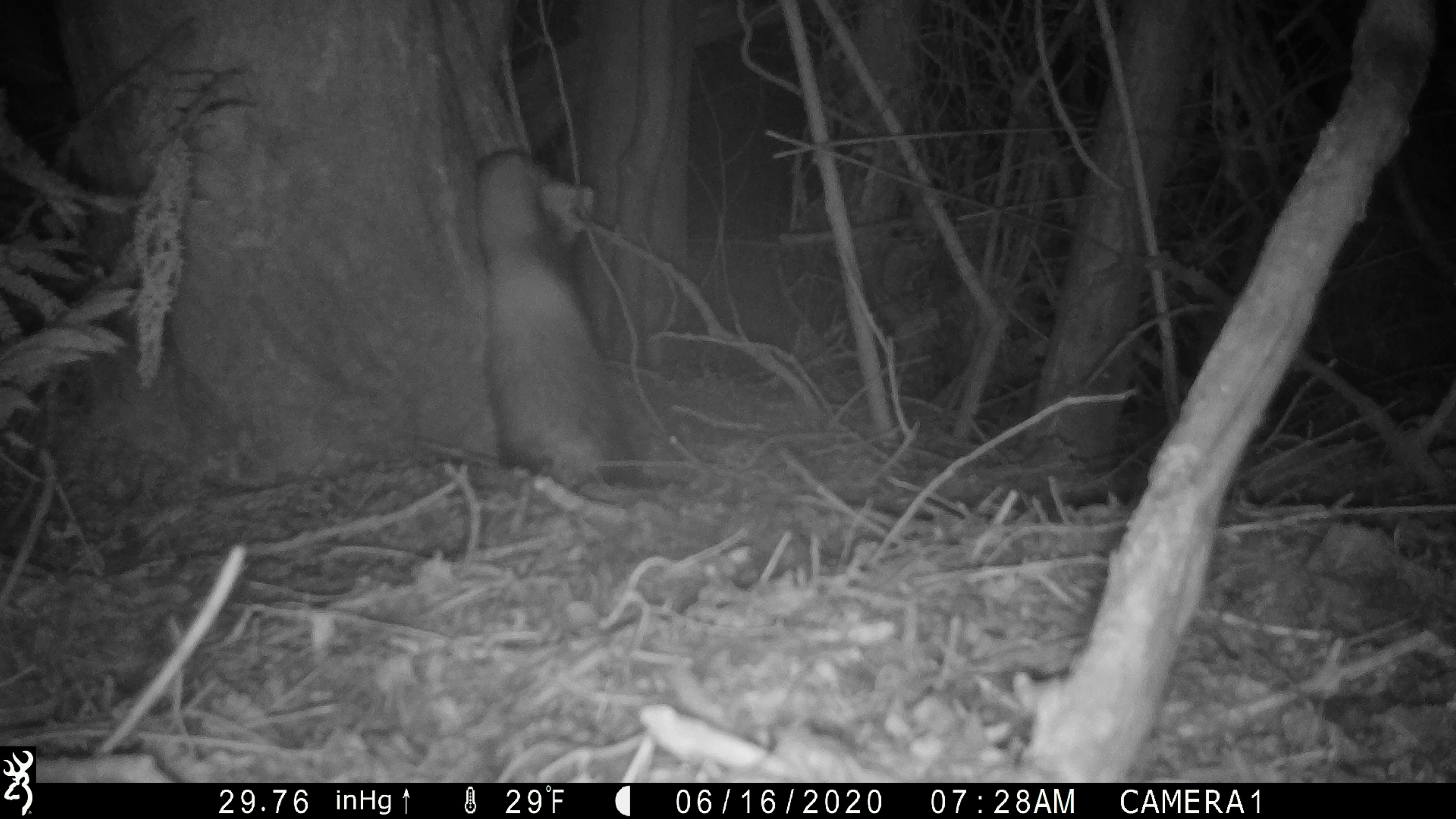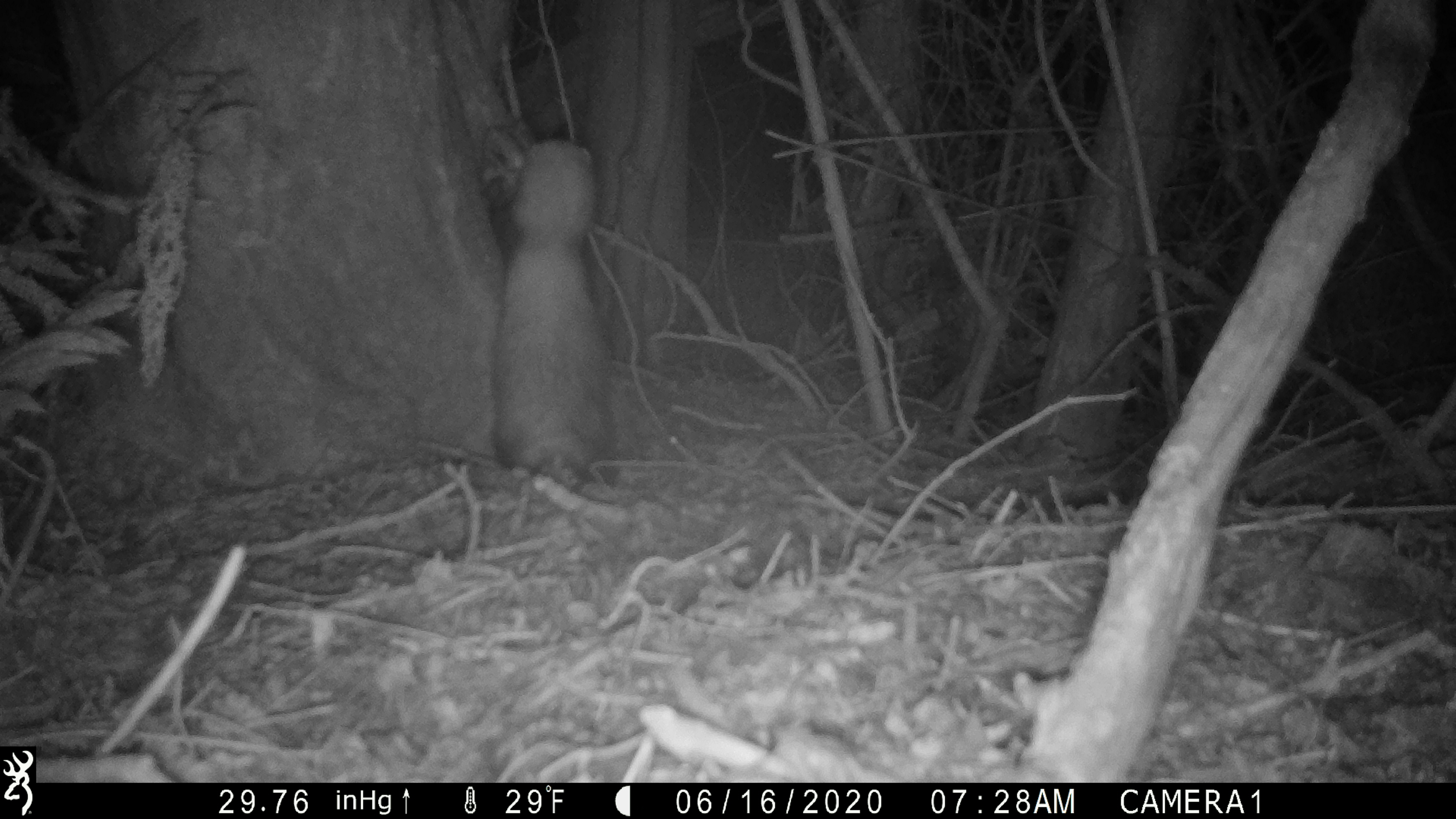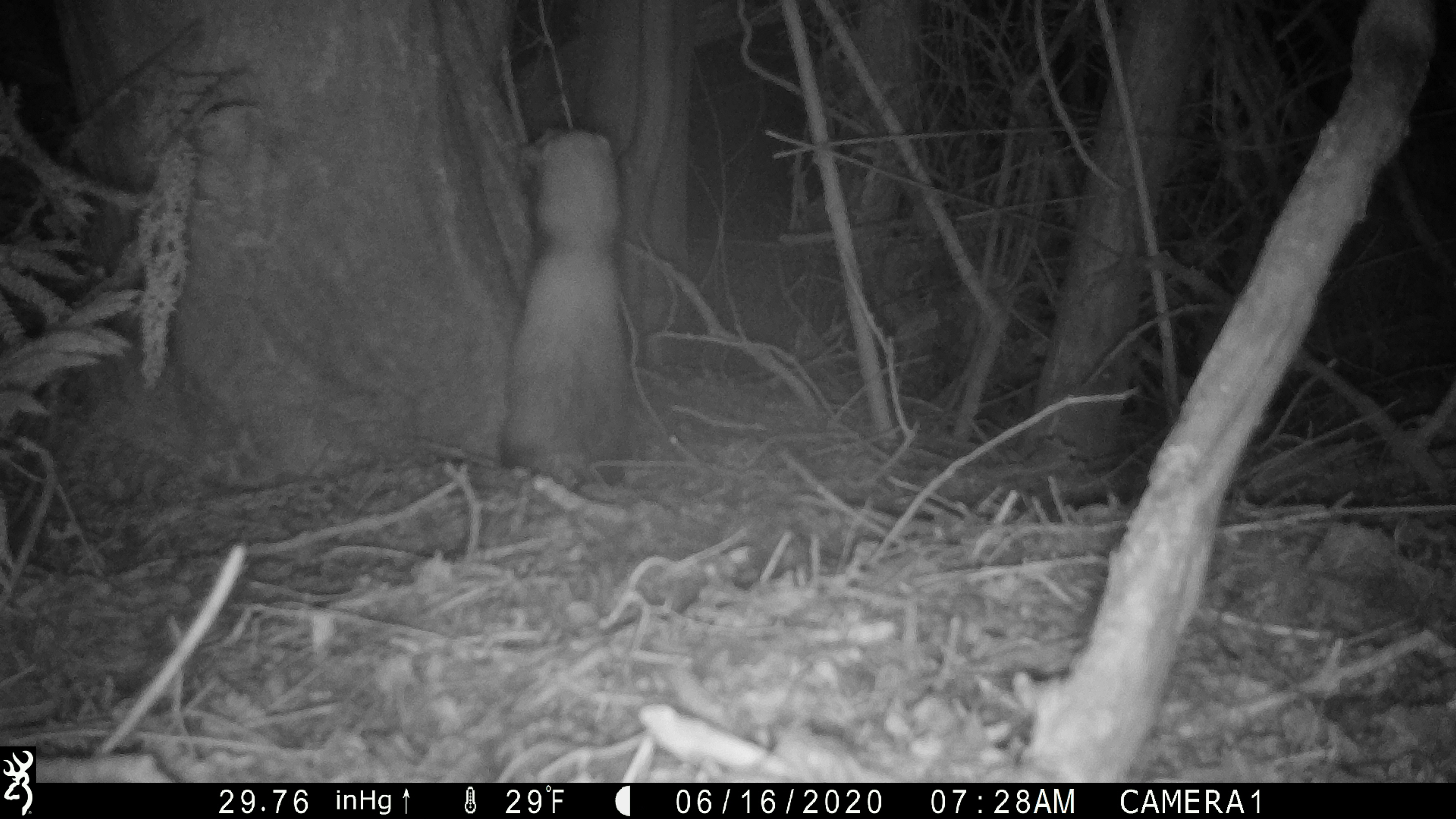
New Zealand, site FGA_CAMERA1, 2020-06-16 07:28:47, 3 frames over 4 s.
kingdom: Animalia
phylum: Chordata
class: Mammalia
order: Carnivora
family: Mustelidae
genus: Mustela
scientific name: Mustela furo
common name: ferret